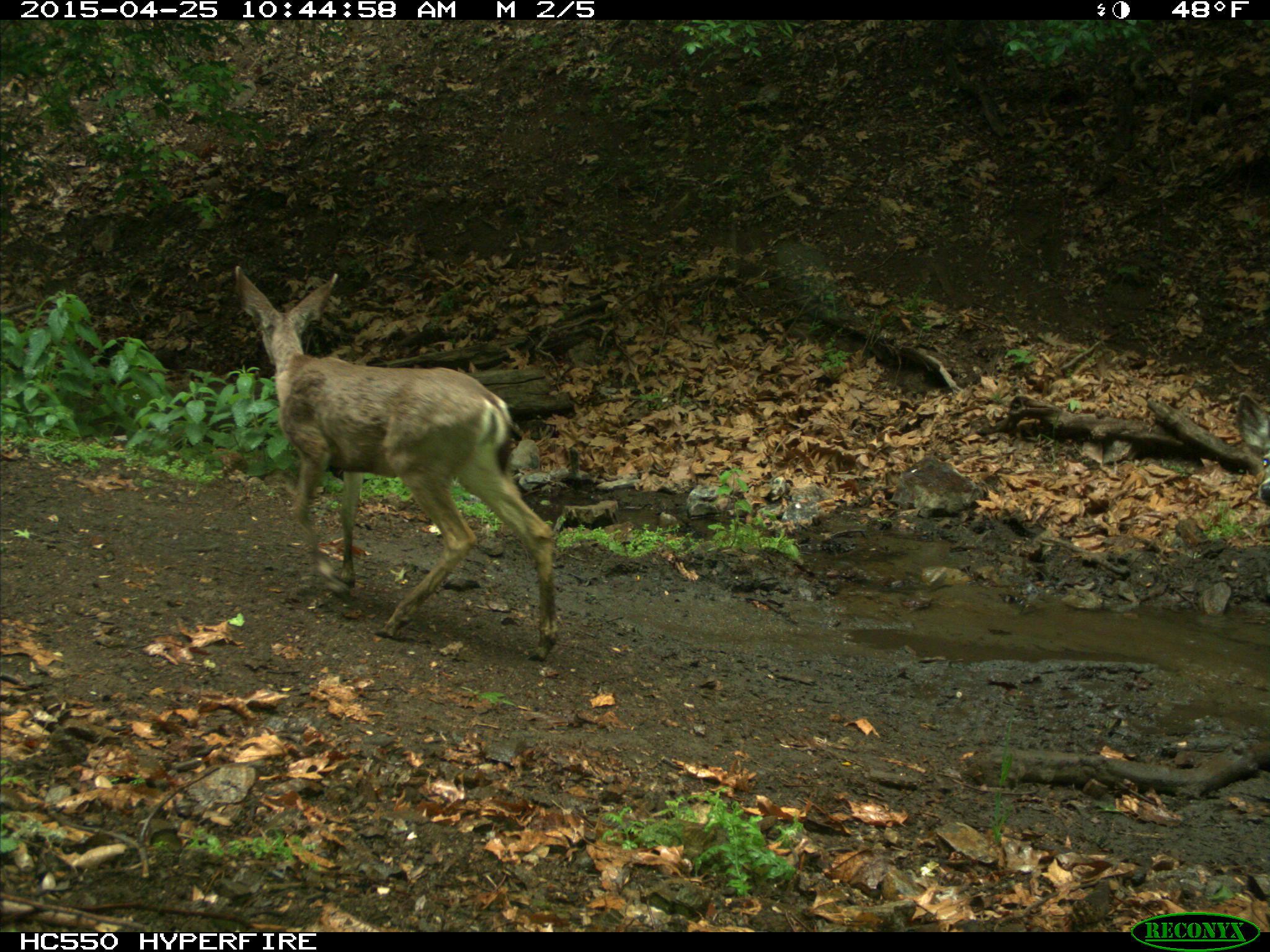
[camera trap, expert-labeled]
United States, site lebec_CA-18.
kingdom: Animalia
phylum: Chordata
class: Mammalia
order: Artiodactyla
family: Cervidae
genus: Odocoileus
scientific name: Odocoileus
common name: deer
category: unidentified deer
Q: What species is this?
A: Unidentified deer (deer) (Odocoileus).